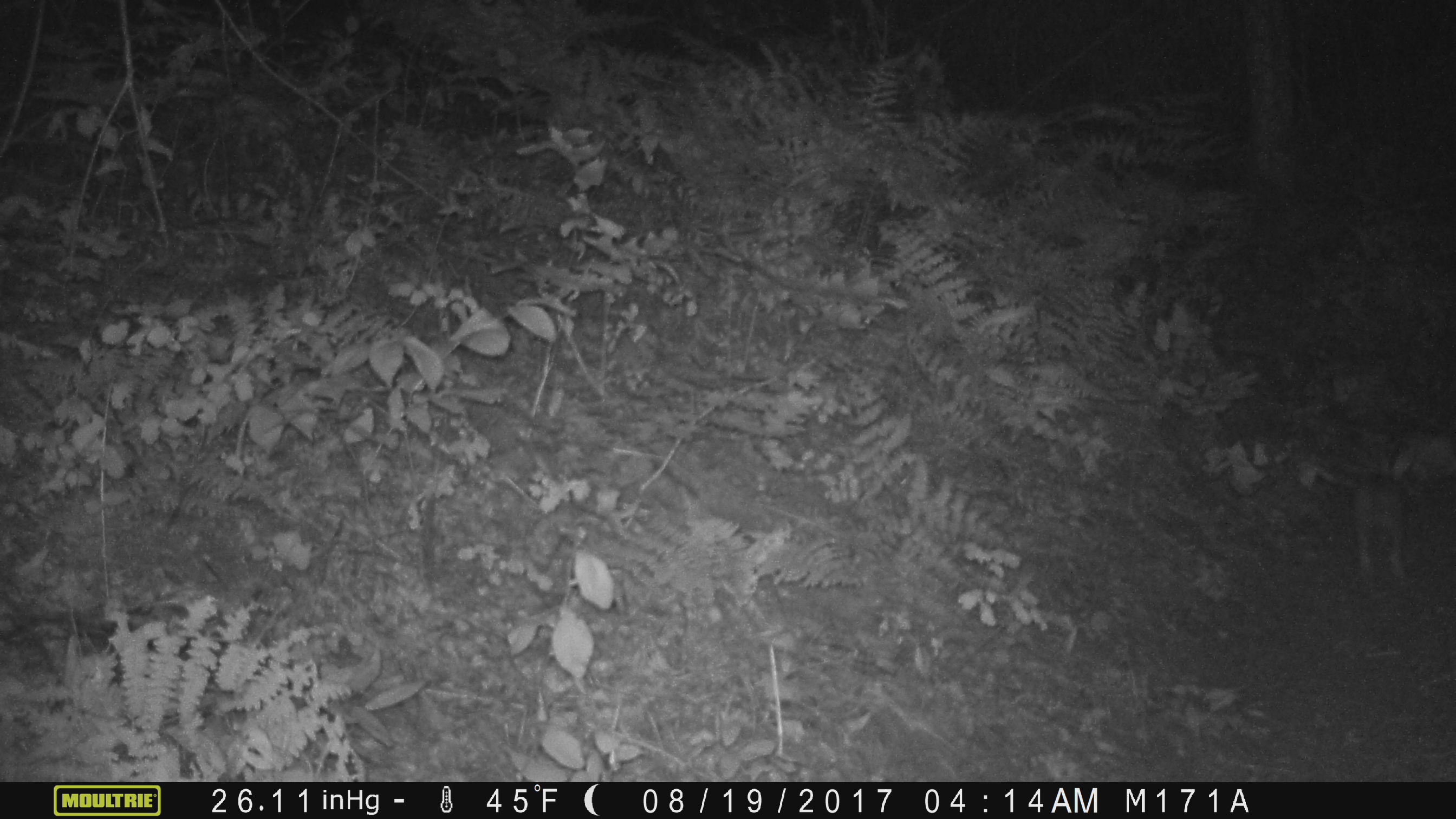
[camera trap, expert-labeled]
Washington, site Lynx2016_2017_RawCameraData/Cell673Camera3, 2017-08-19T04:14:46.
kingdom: Animalia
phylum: Chordata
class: Mammalia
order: Lagomorpha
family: Leporidae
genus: Lepus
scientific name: Lepus americanus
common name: snowshoe hare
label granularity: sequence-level